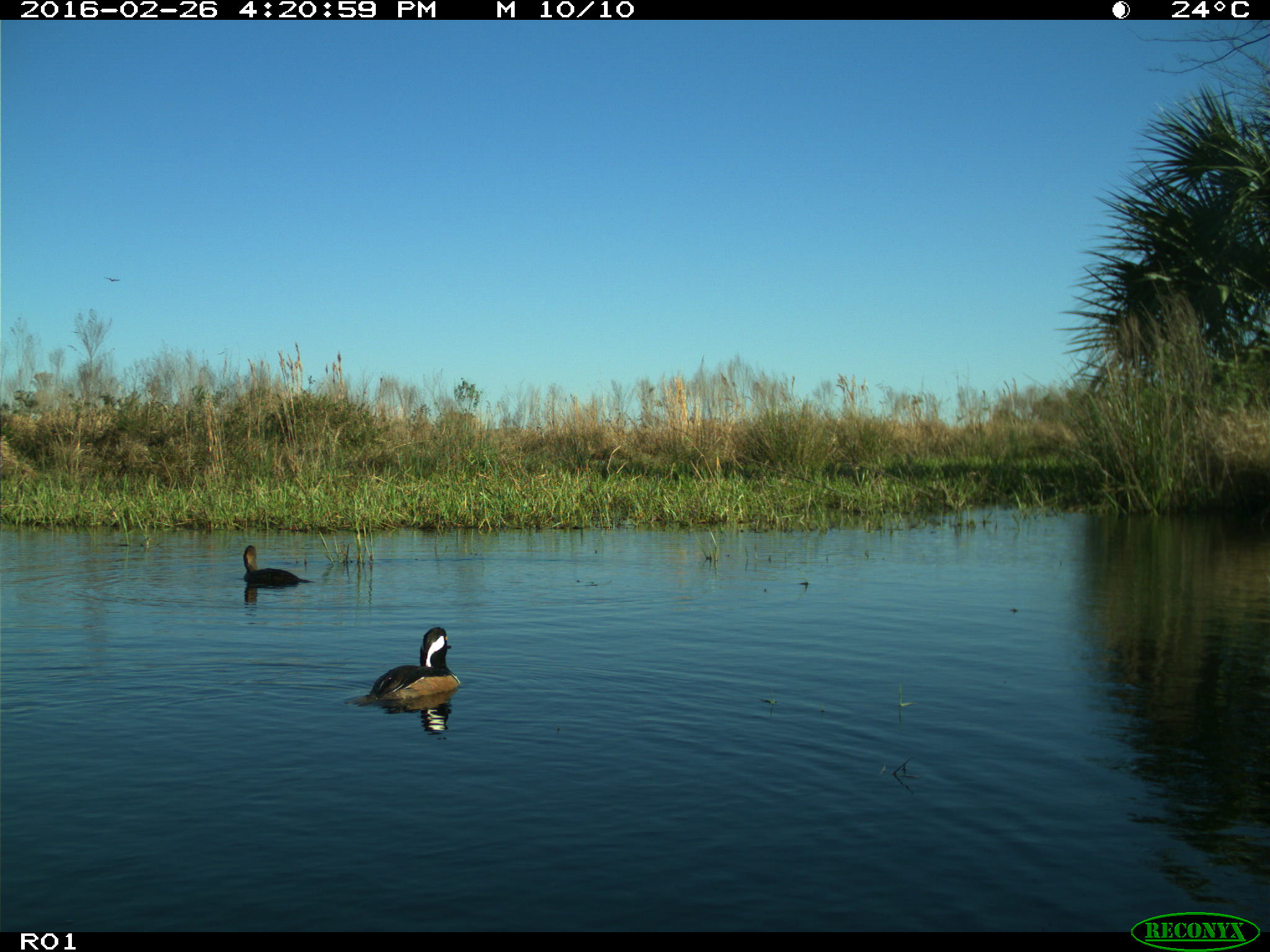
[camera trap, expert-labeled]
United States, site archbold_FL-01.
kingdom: Animalia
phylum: Chordata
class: Aves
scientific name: Aves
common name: birds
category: unidentified bird